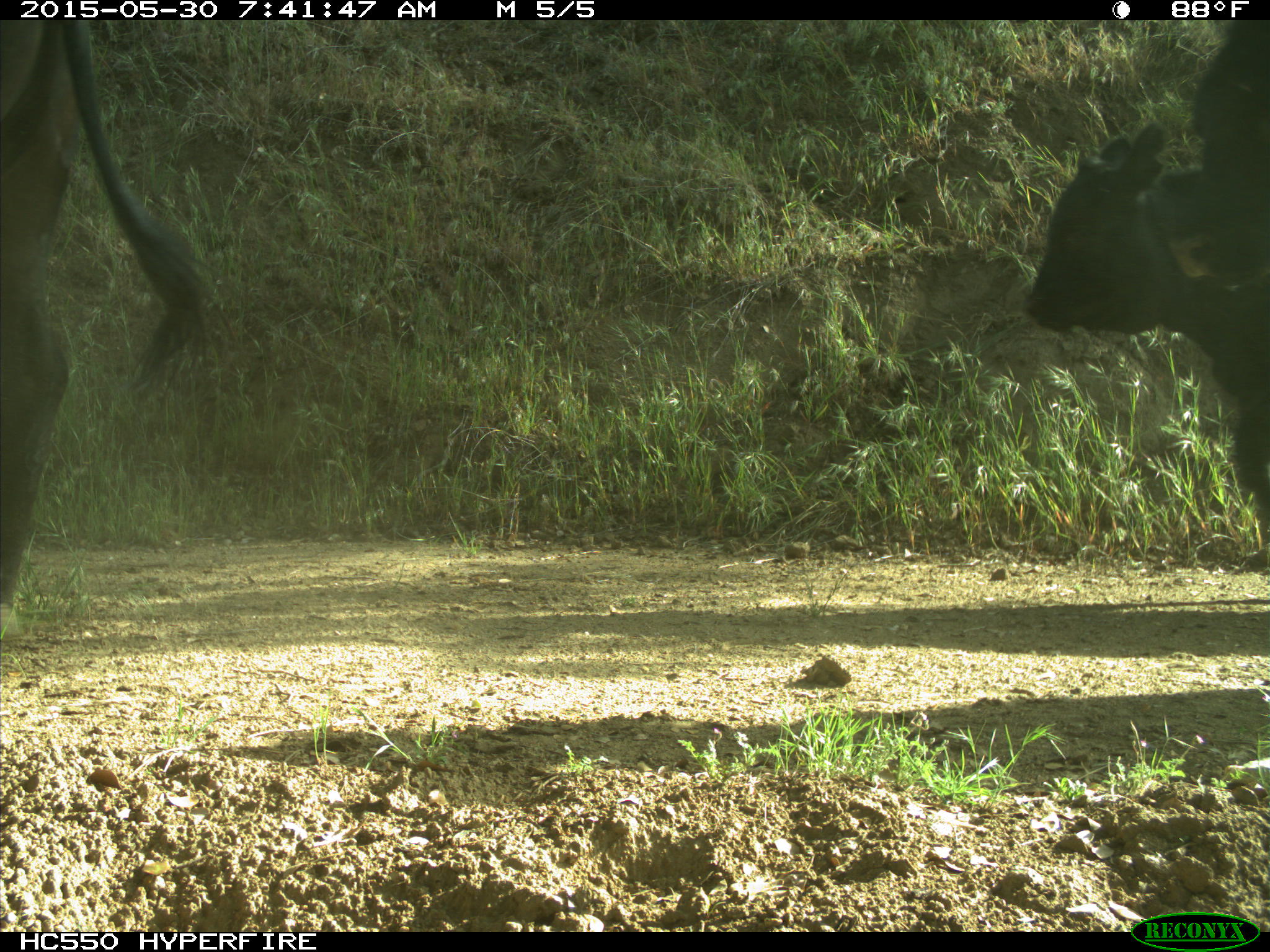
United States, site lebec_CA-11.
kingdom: Animalia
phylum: Chordata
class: Mammalia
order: Artiodactyla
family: Bovidae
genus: Bos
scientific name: Bos taurus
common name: domestic cow